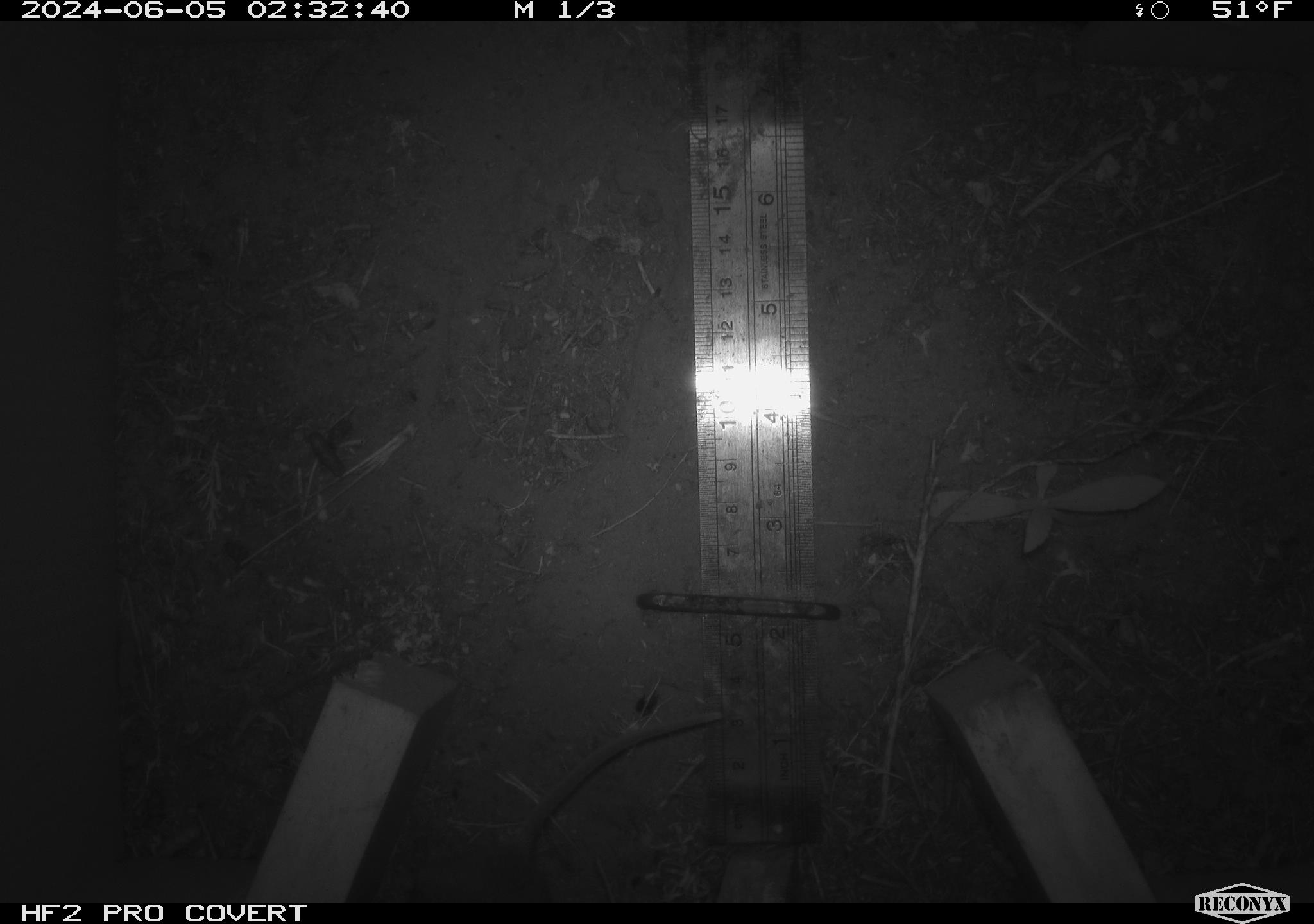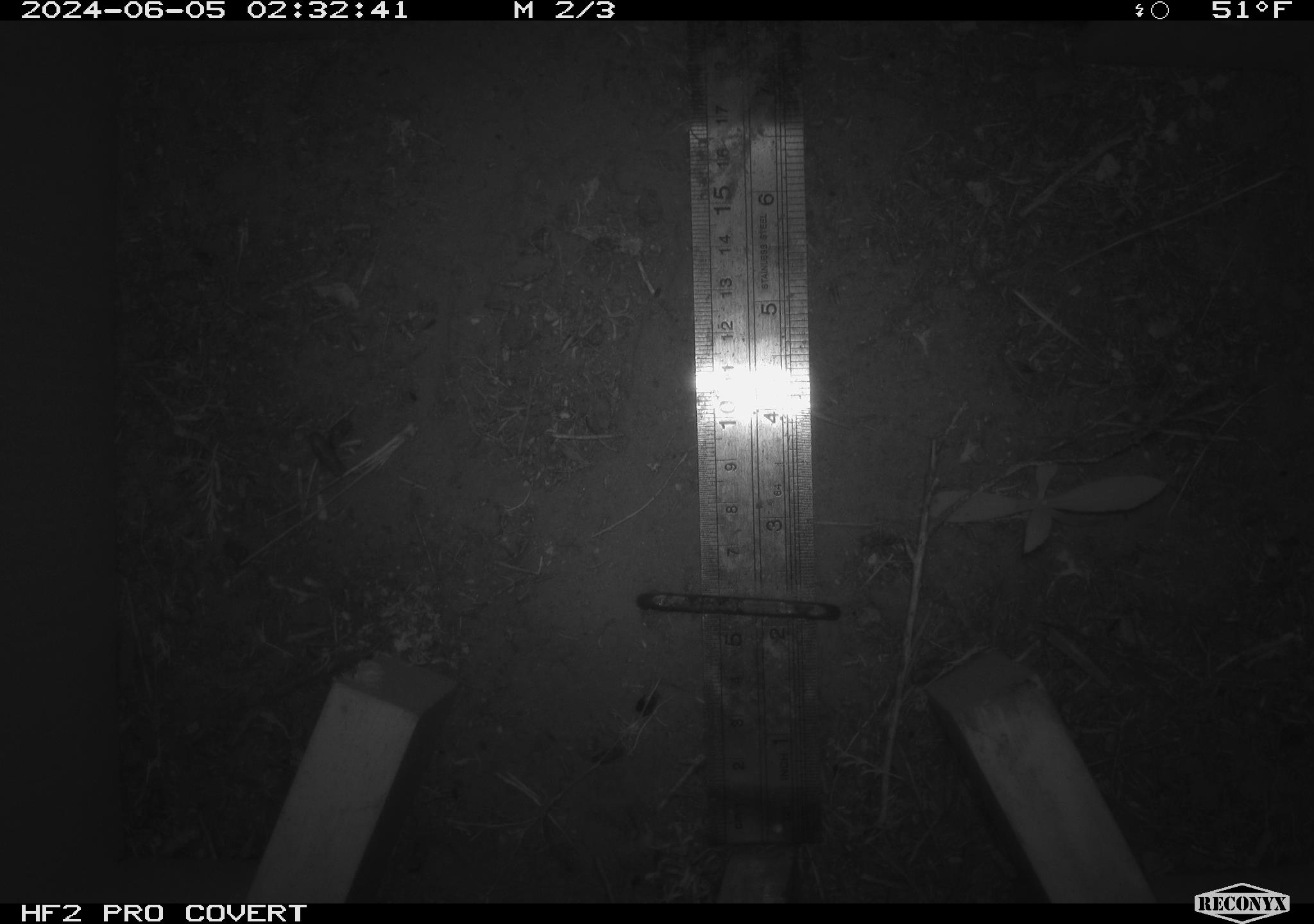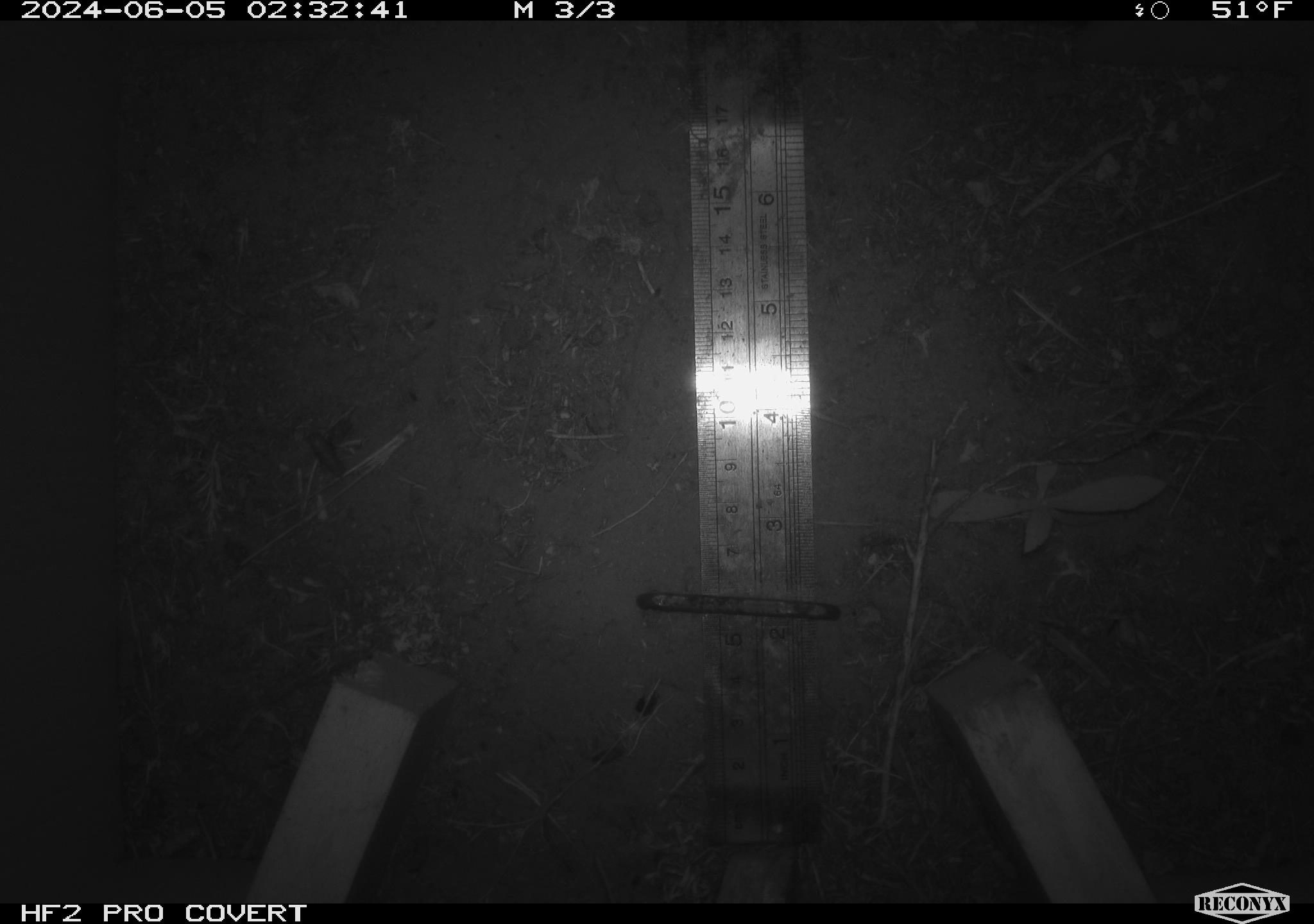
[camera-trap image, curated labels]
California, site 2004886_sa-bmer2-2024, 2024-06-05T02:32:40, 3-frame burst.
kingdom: Animalia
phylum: Chordata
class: Mammalia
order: Rodentia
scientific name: Rodentia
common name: mouse species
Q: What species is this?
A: Mouse species (Rodentia).